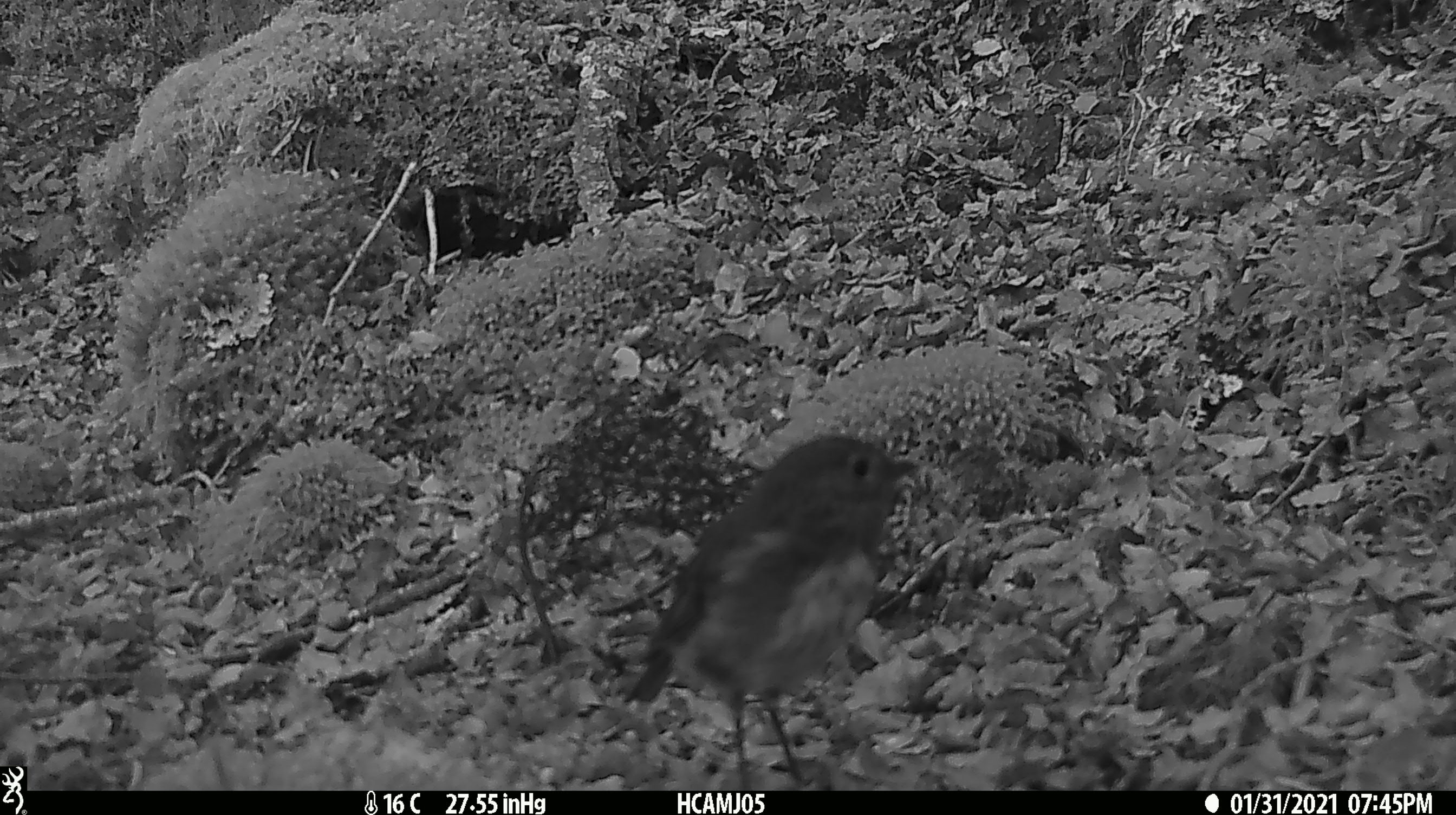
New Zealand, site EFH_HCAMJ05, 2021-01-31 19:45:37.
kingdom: Animalia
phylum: Chordata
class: Aves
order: Passeriformes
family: Petroicidae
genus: Petroica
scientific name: Petroica australis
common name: new zealand robin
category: robin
Robin (new zealand robin) (Petroica australis).